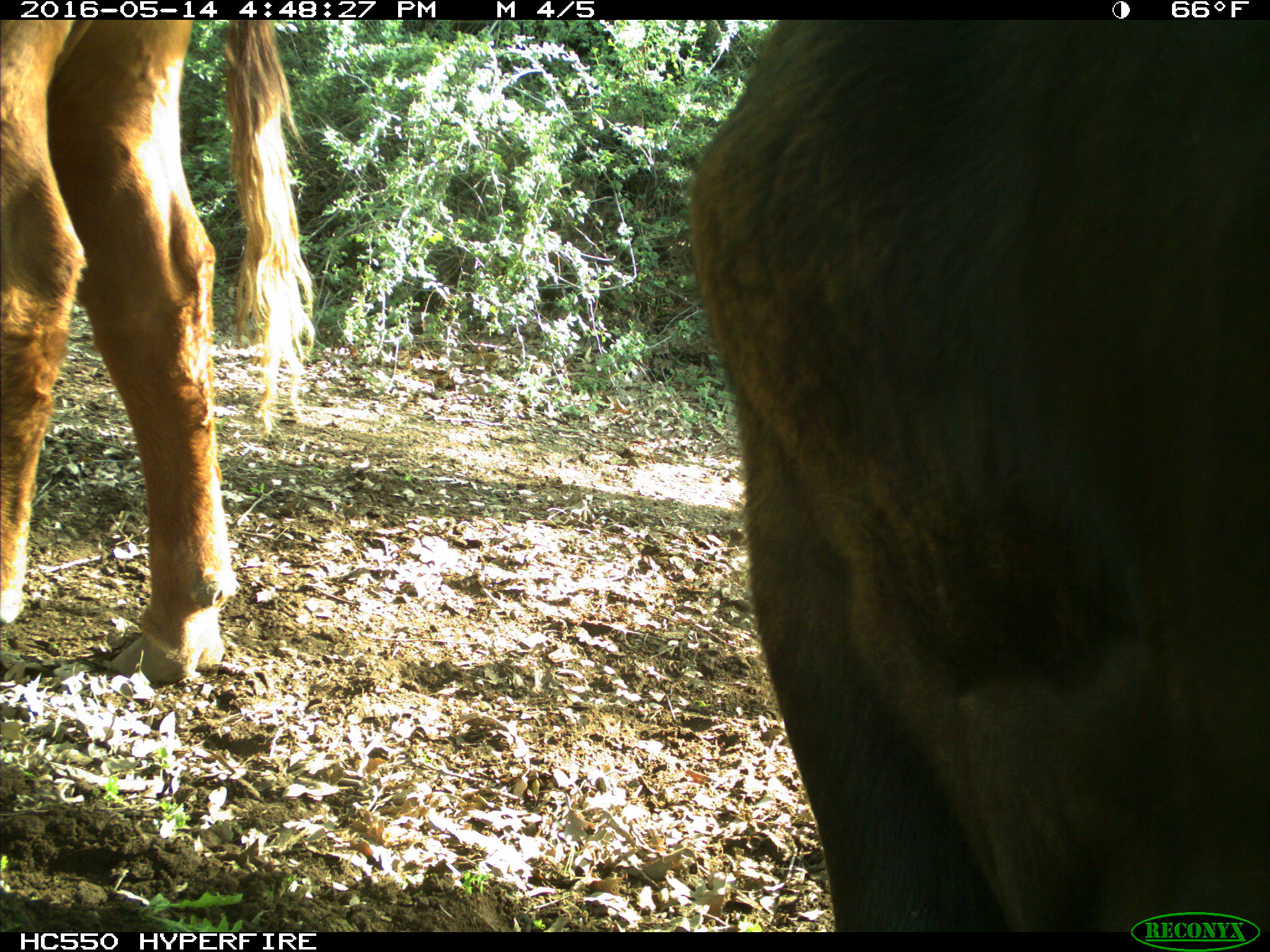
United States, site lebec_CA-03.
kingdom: Animalia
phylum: Chordata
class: Mammalia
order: Artiodactyla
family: Bovidae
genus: Bos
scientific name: Bos taurus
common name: domestic cow